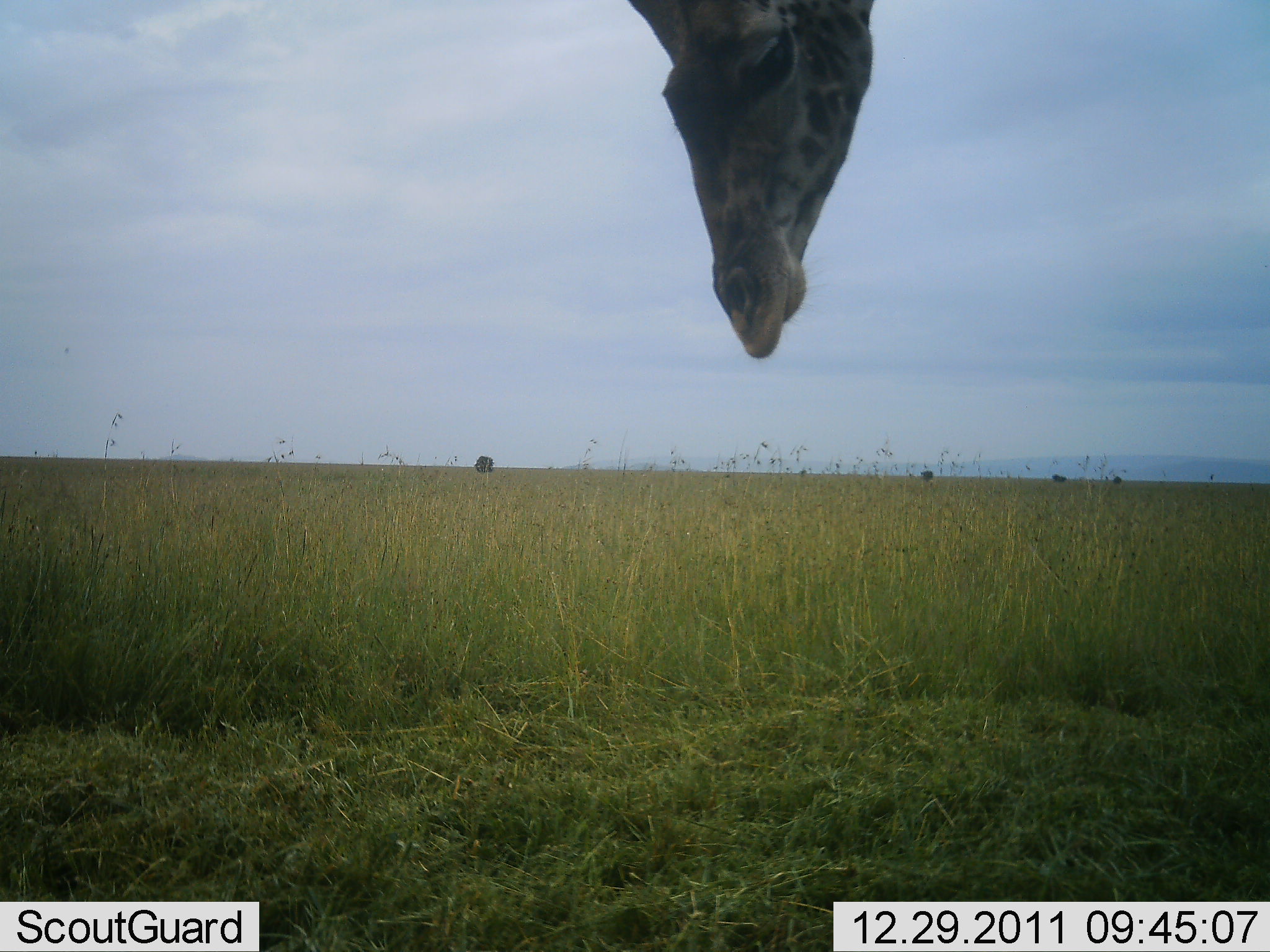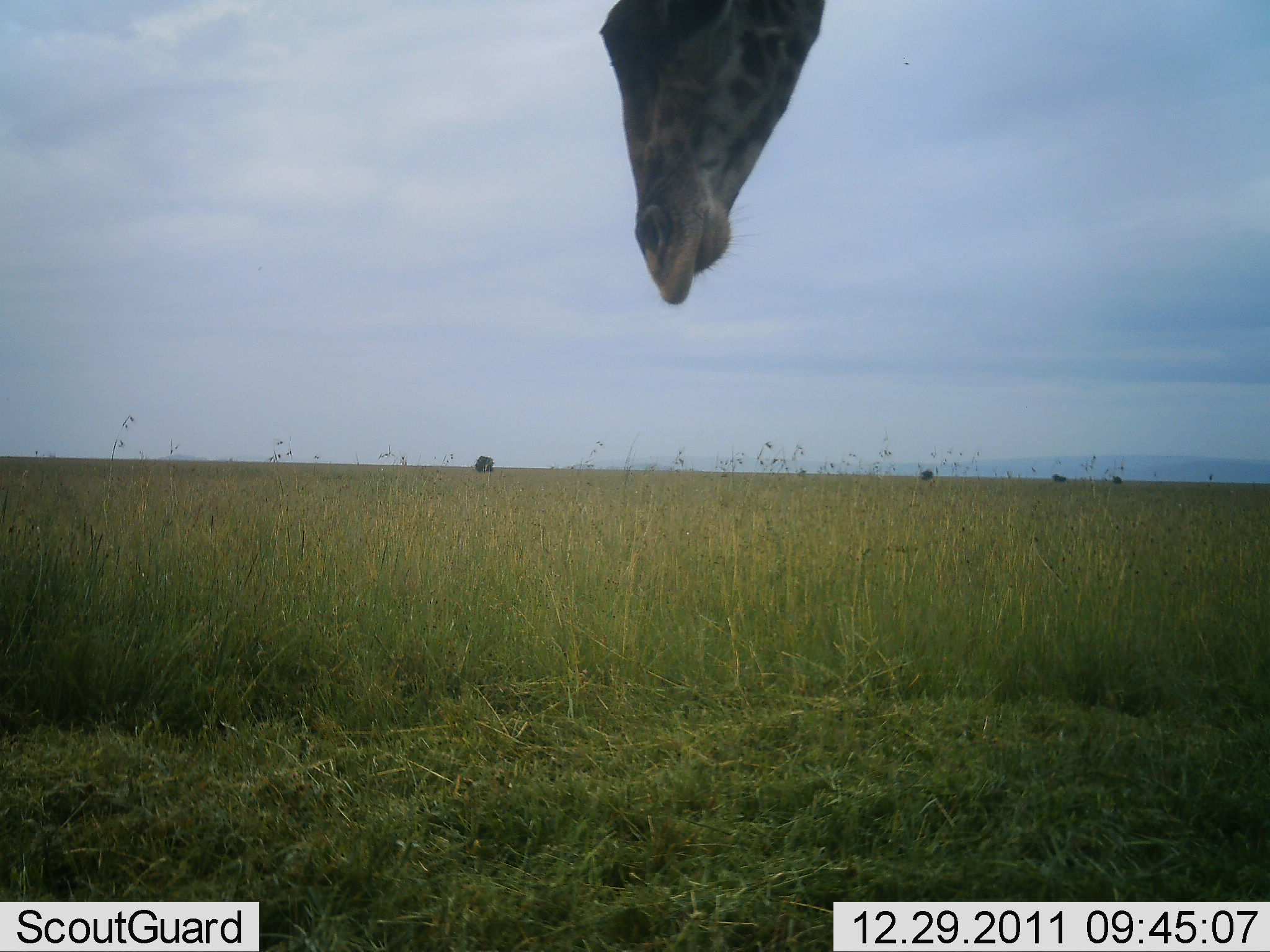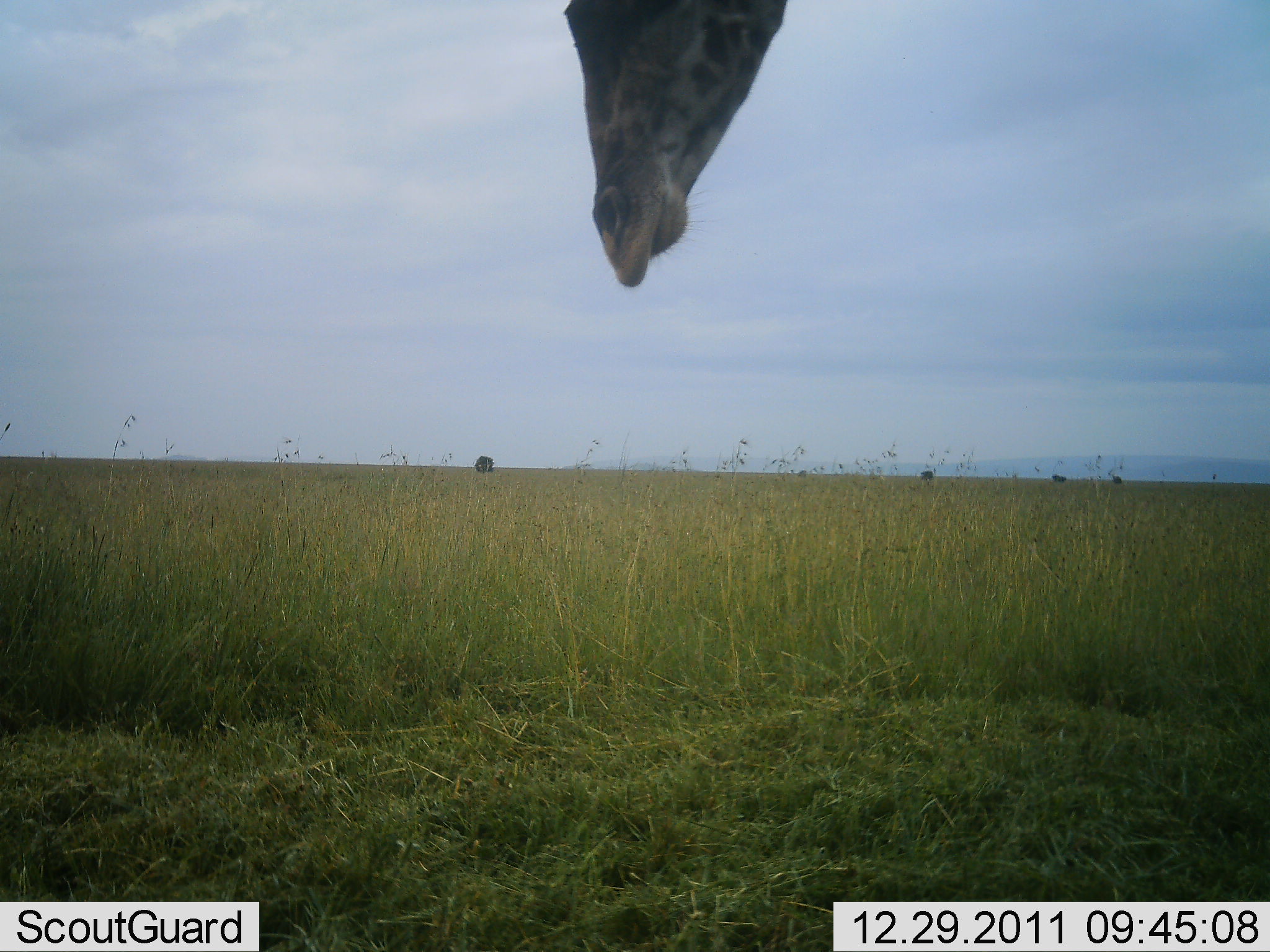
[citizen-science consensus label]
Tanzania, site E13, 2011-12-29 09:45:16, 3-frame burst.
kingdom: Animalia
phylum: Chordata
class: Mammalia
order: Artiodactyla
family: Giraffidae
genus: Giraffa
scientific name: Giraffa camelopardalis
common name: giraffe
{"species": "giraffe (Giraffa camelopardalis)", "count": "1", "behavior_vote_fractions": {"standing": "80%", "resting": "0%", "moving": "12%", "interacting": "4%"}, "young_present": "0%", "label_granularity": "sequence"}